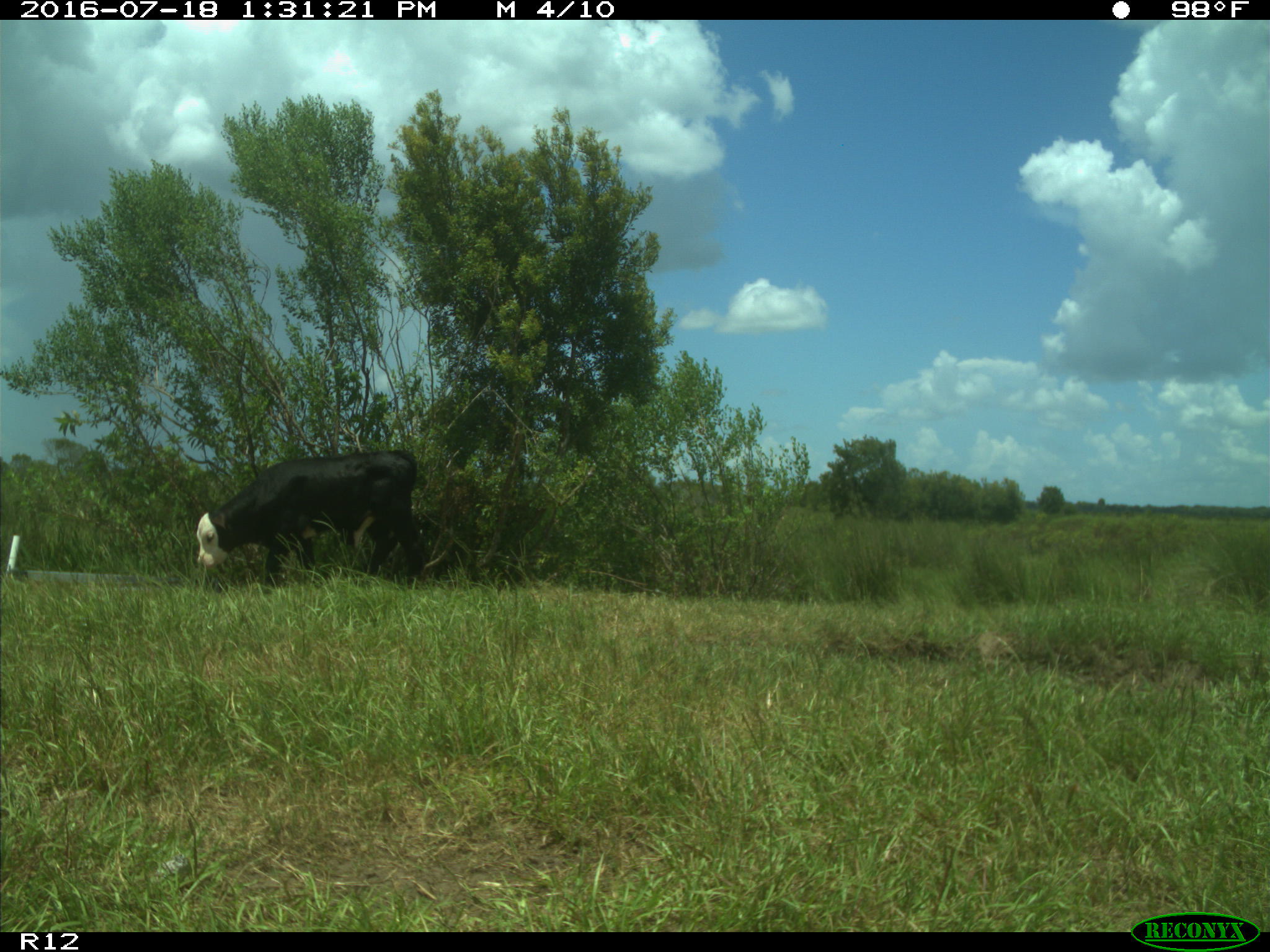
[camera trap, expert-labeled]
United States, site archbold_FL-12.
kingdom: Animalia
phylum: Chordata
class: Mammalia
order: Artiodactyla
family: Bovidae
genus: Bos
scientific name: Bos taurus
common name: domestic cow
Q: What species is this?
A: Bos taurus (domestic cow).